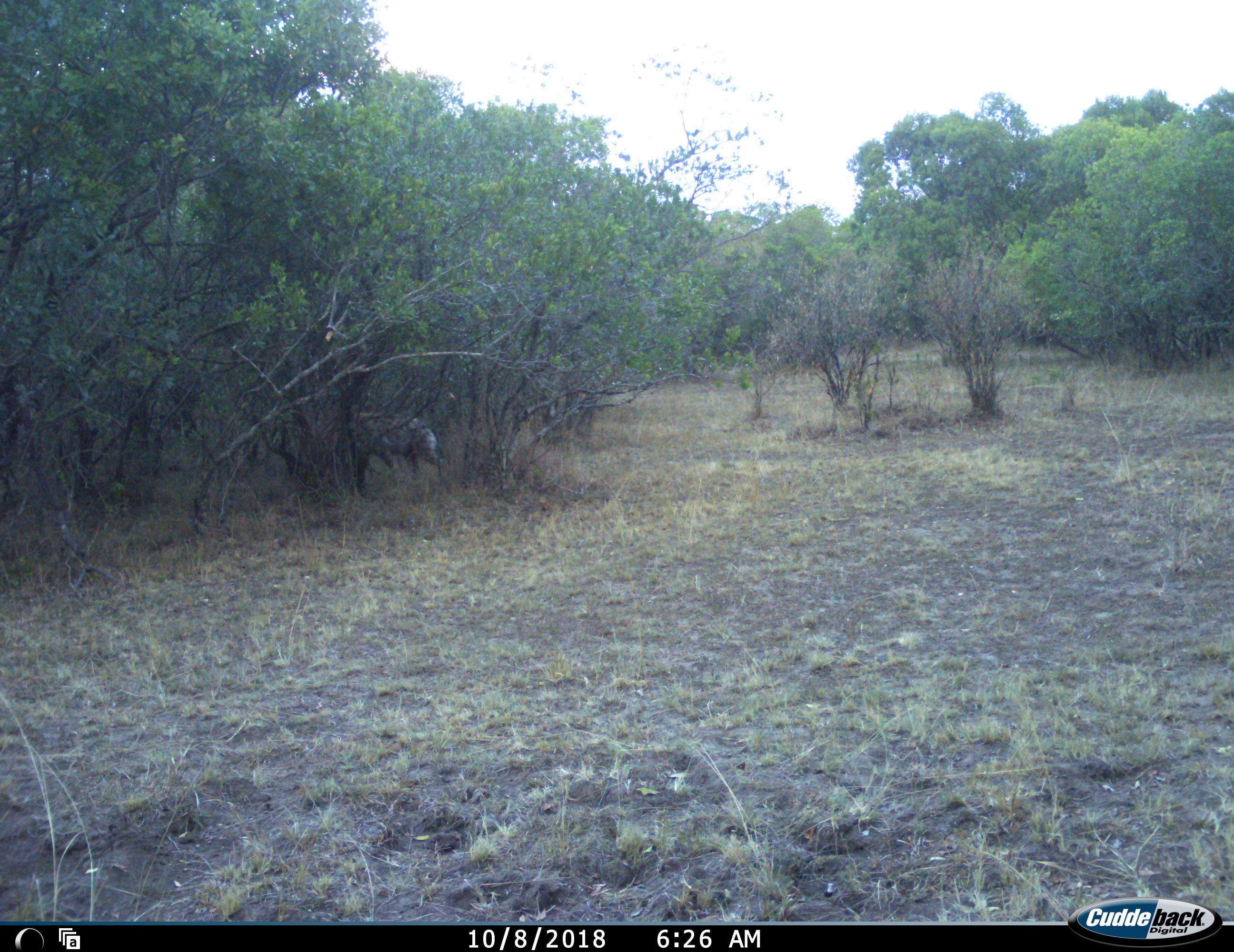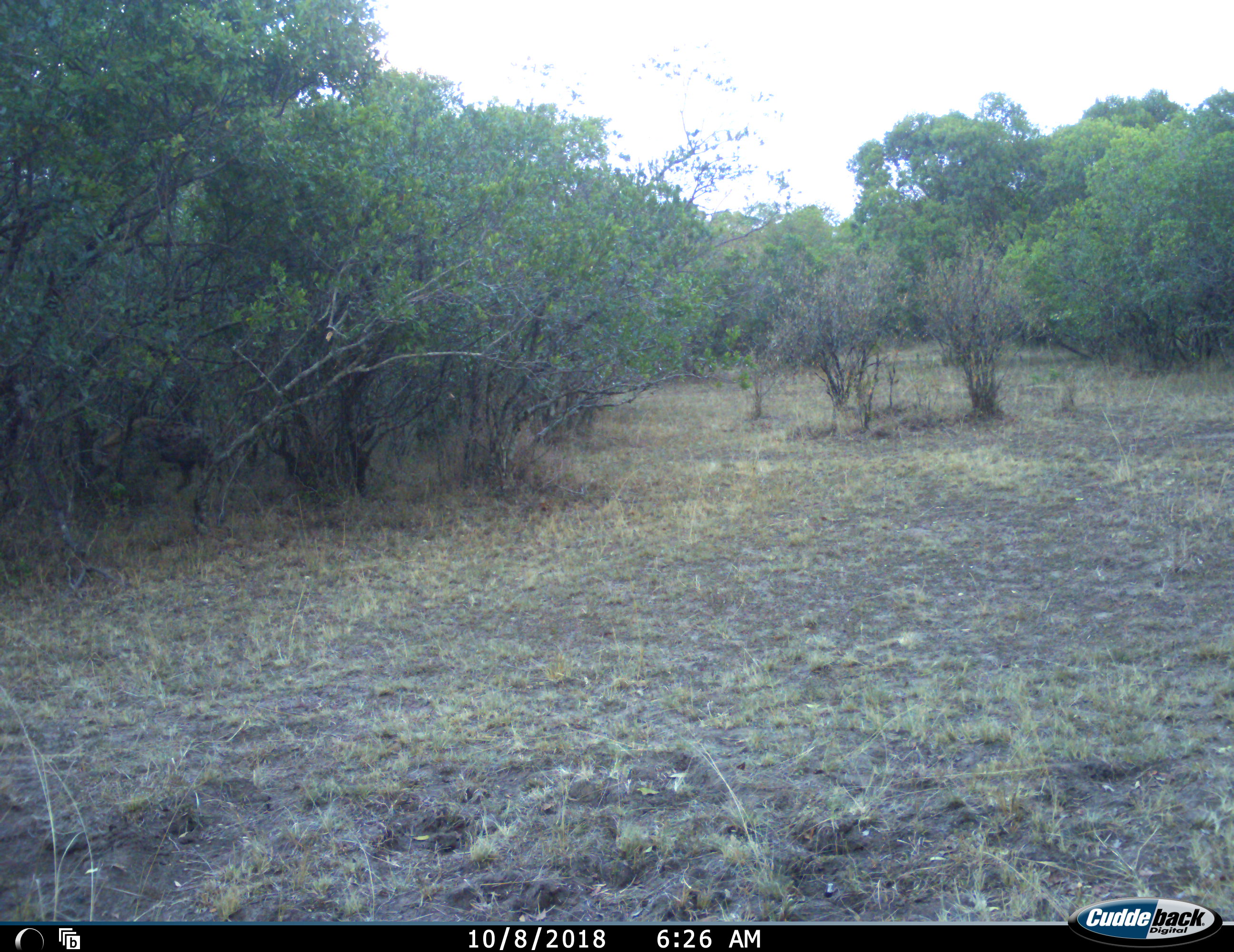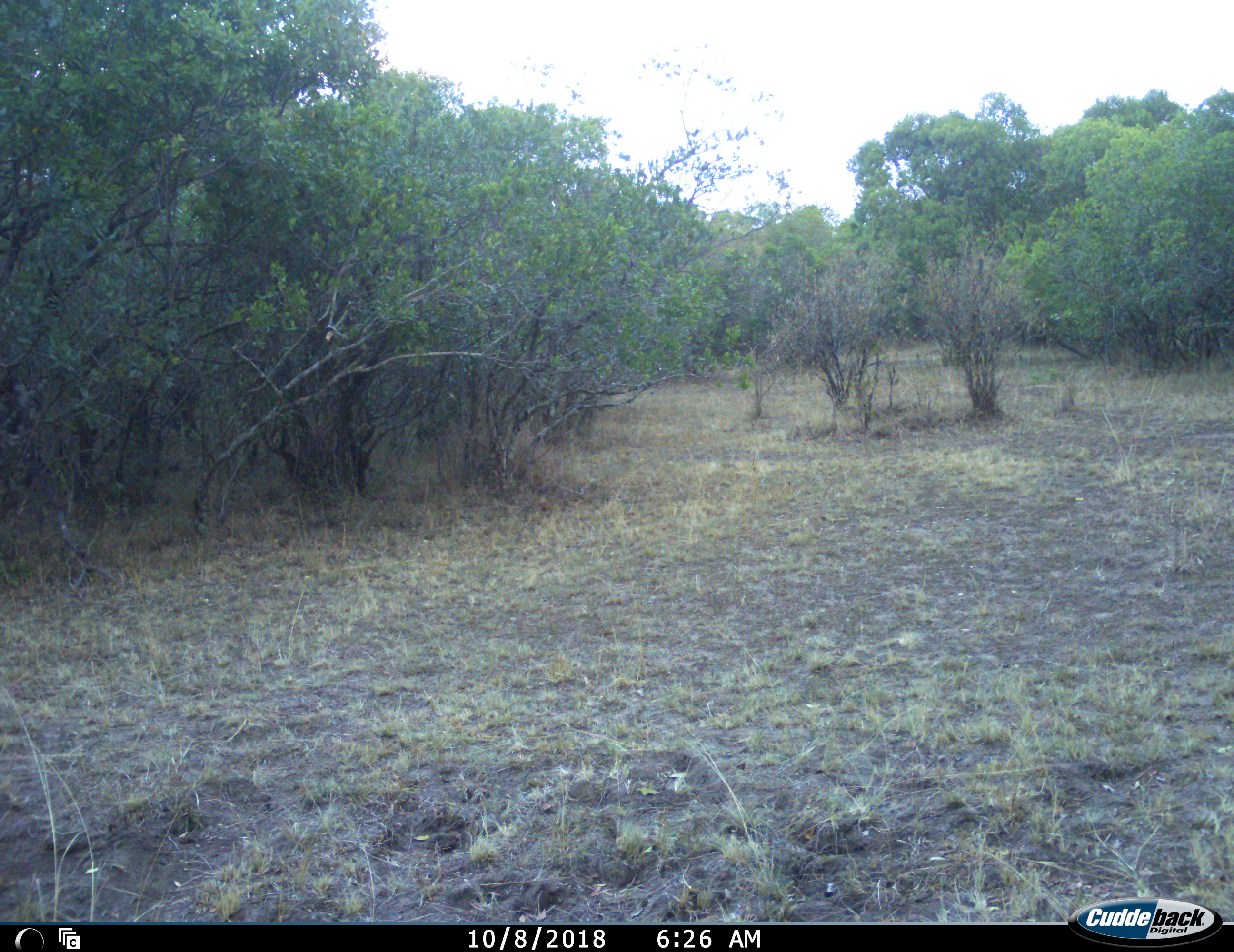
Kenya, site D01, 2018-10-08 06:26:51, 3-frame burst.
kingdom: Animalia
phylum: Chordata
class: Mammalia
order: Carnivora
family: Hyaenidae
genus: Crocuta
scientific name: Crocuta crocuta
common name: spotted hyena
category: hyenaspotted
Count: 1.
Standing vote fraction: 17%.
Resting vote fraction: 0%.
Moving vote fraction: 100%.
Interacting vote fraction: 0%.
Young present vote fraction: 0%.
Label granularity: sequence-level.